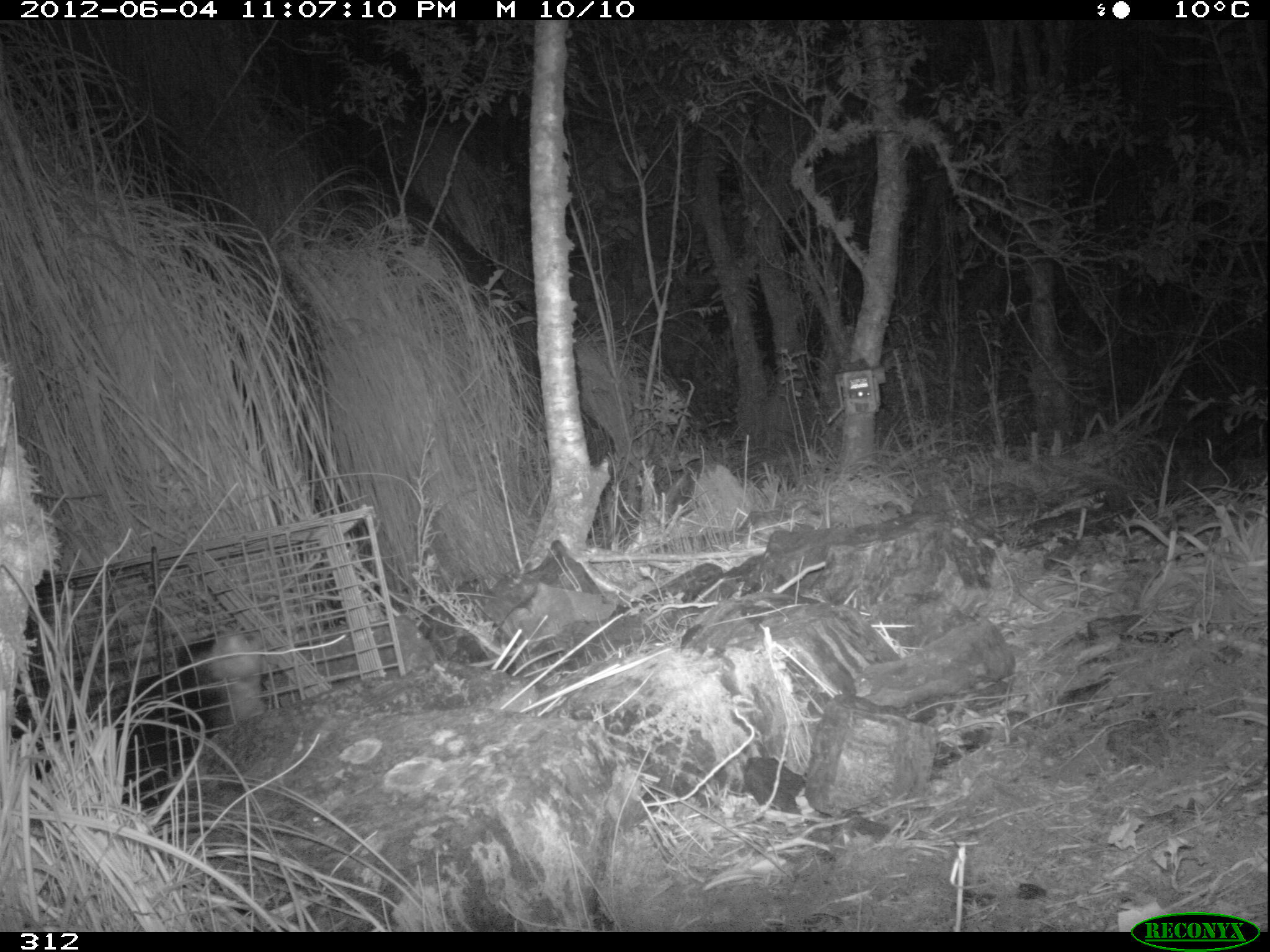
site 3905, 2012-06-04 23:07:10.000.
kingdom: Animalia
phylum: Chordata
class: Mammalia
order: Didelphimorphia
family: Didelphidae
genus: Didelphis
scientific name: Didelphis pernigra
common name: andean white-eared opossum